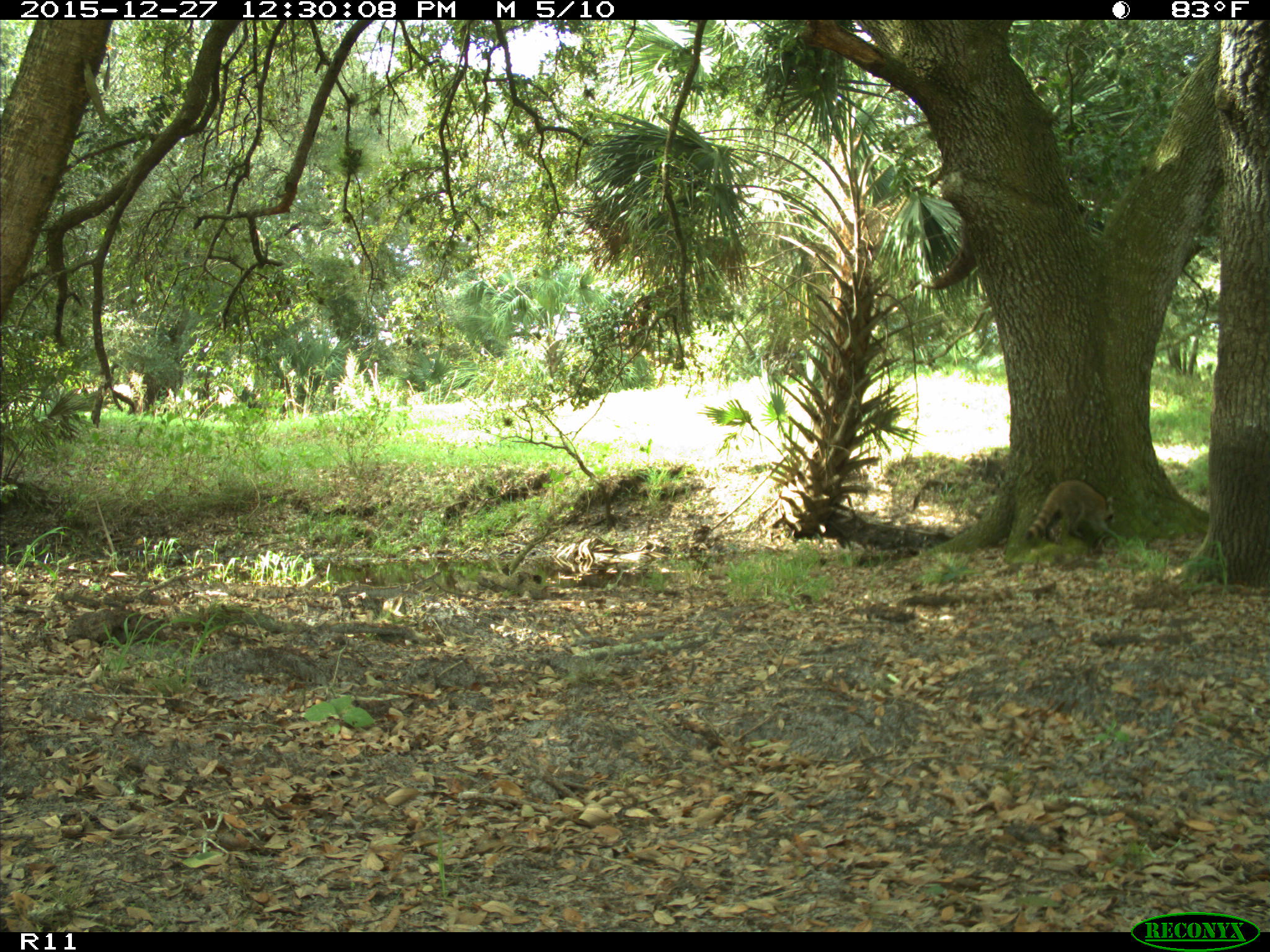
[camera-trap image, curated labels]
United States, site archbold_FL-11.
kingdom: Animalia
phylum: Chordata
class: Mammalia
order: Carnivora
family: Procyonidae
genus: Procyon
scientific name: Procyon lotor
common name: common raccoon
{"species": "Procyon lotor (common raccoon)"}